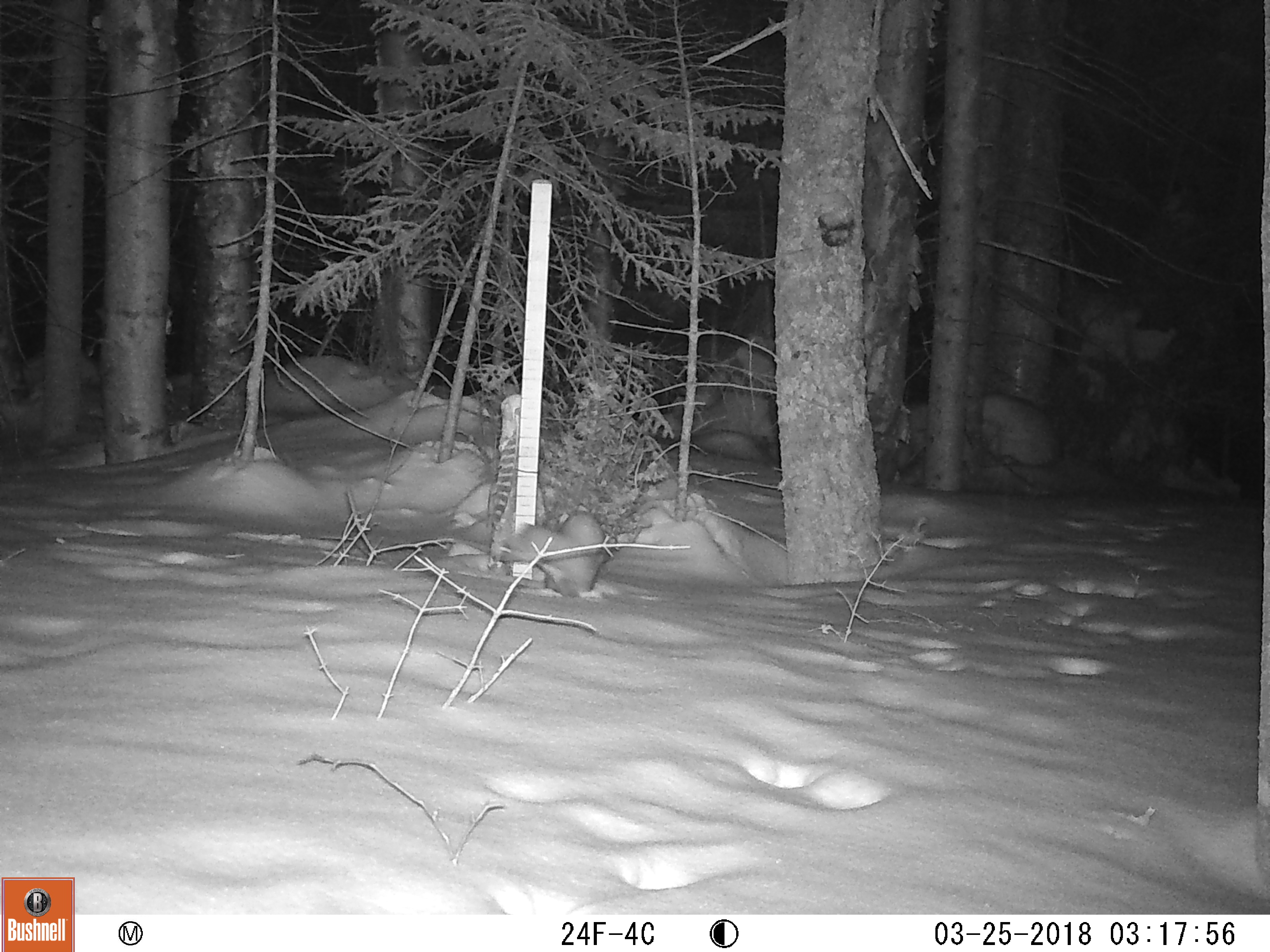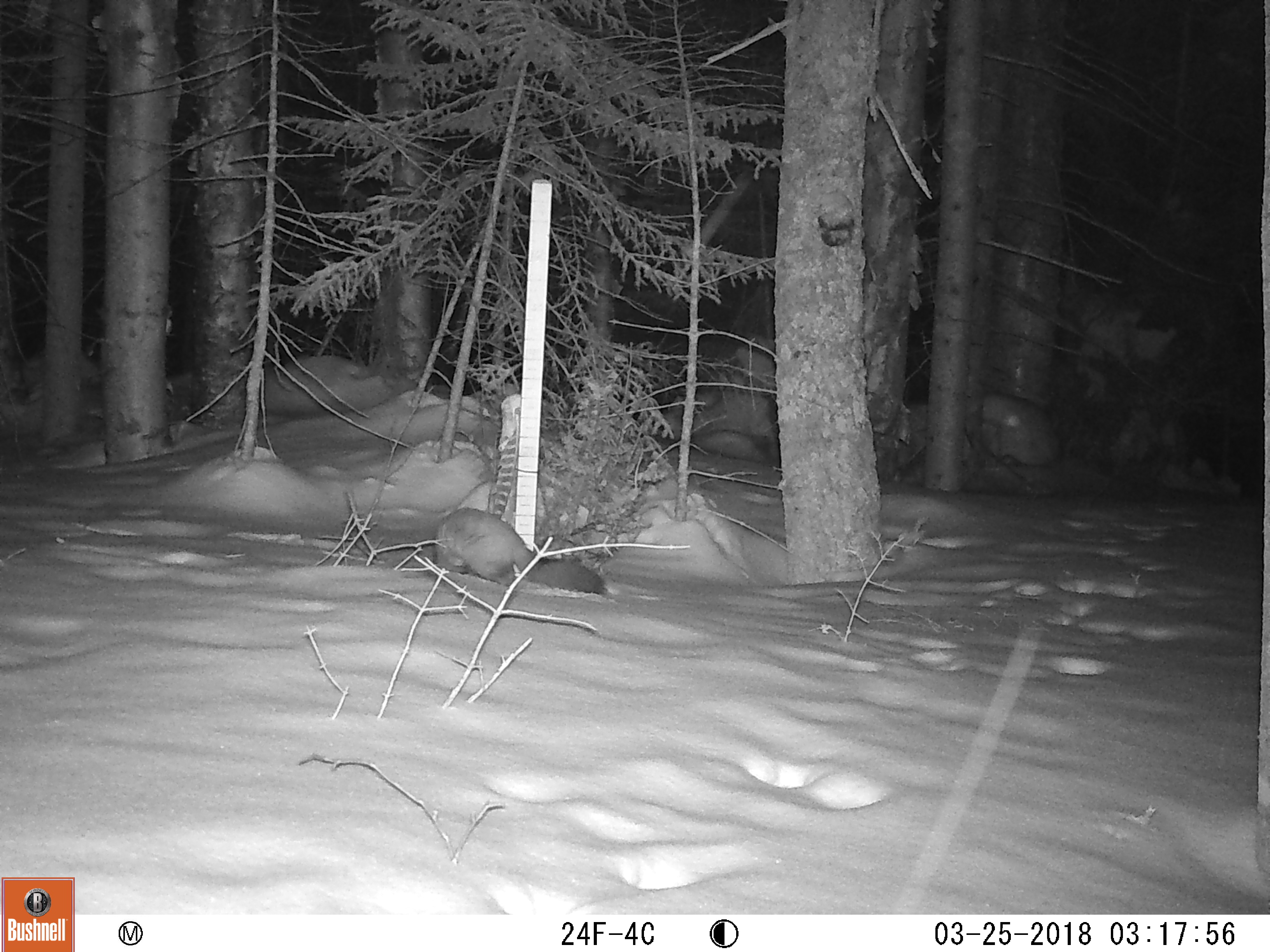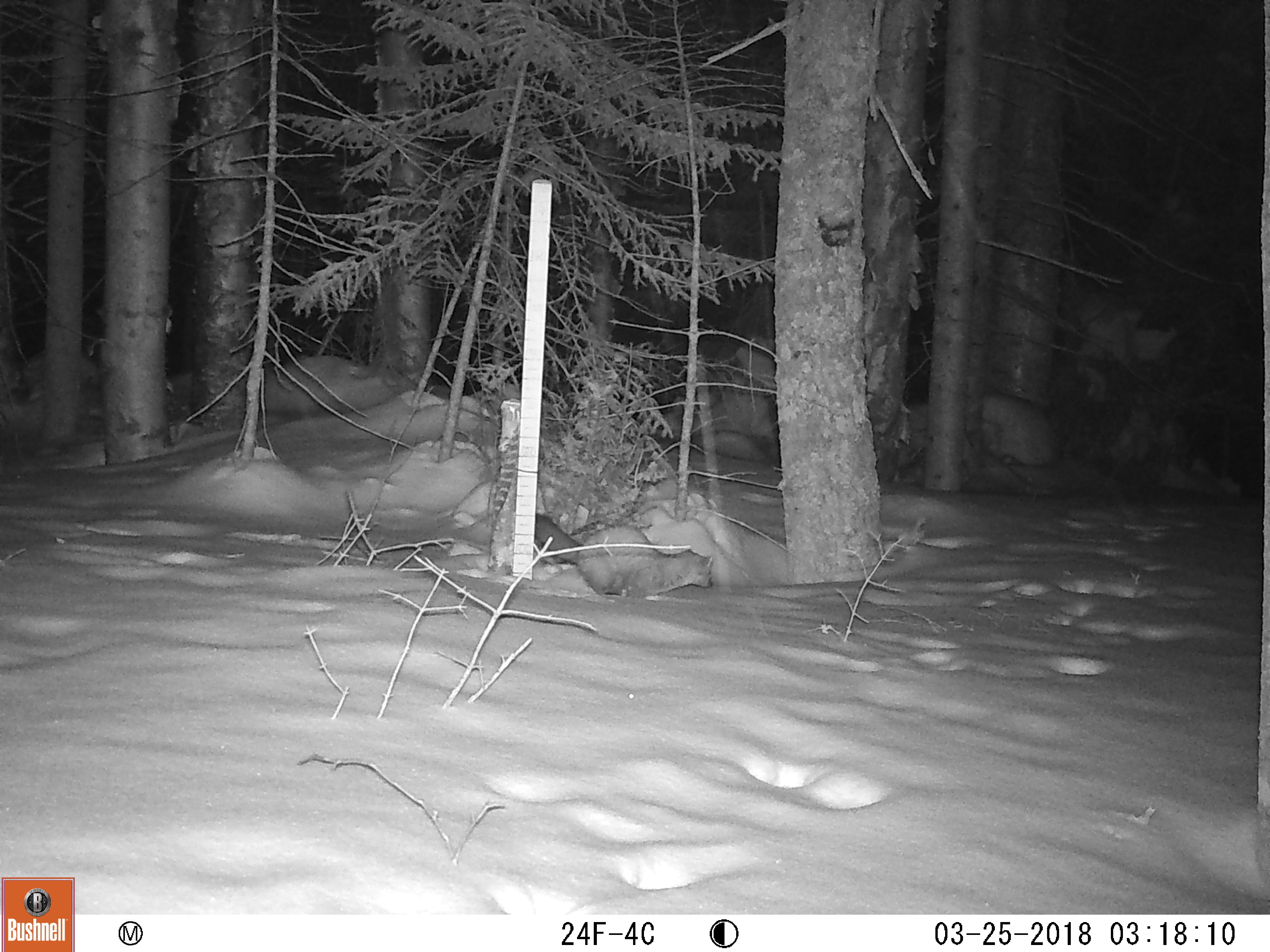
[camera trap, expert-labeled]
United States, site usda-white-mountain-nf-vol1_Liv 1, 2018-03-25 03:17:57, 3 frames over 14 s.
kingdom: Animalia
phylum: Chordata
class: Mammalia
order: Carnivora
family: Mustelidae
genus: Martes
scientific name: Martes americana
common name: american marten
American marten (Martes americana).